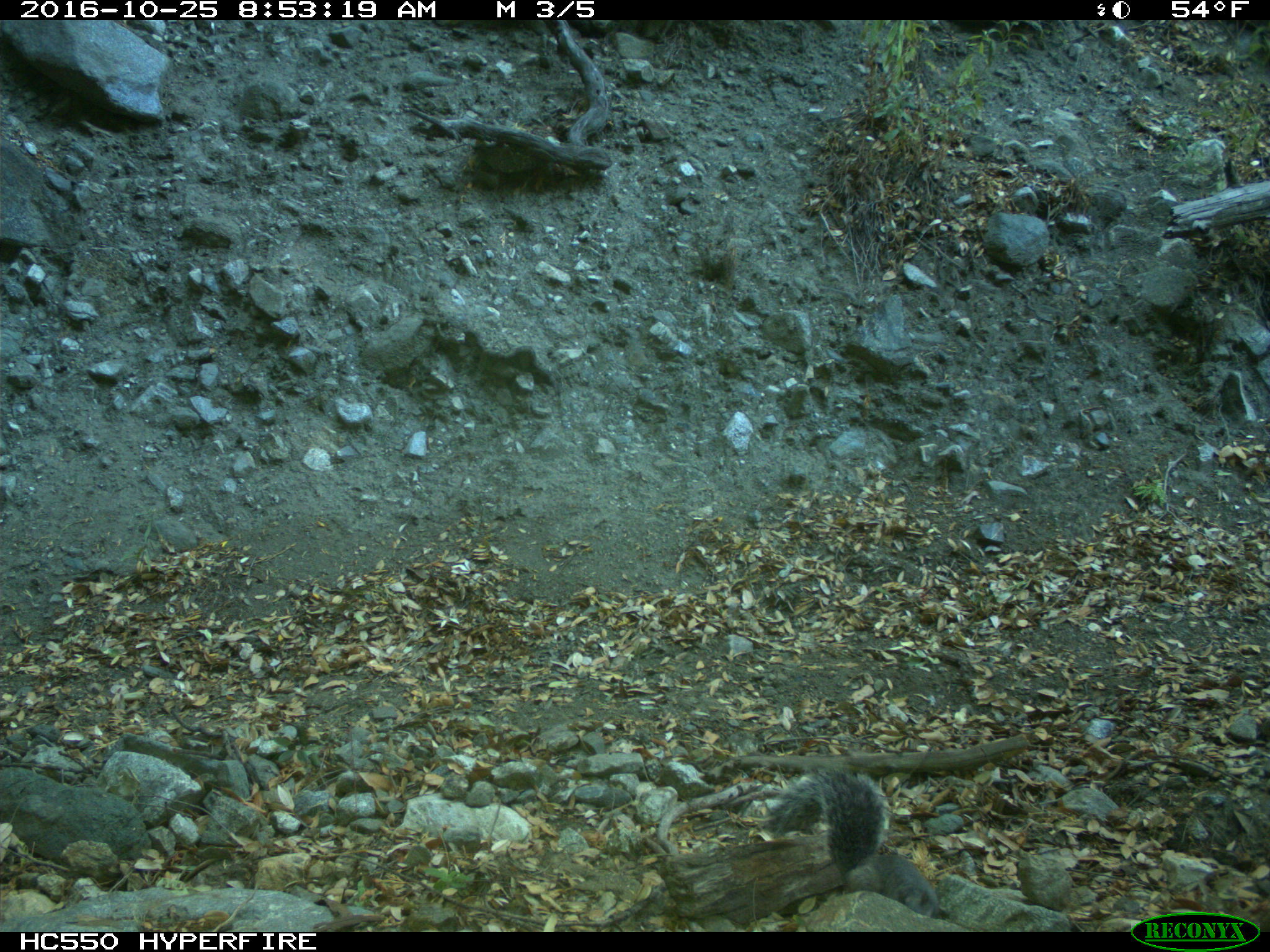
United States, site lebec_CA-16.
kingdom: Animalia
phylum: Chordata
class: Mammalia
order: Rodentia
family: Sciuridae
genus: Sciurus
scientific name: Sciurus carolinensis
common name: eastern gray squirrel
Sciurus carolinensis (eastern gray squirrel).